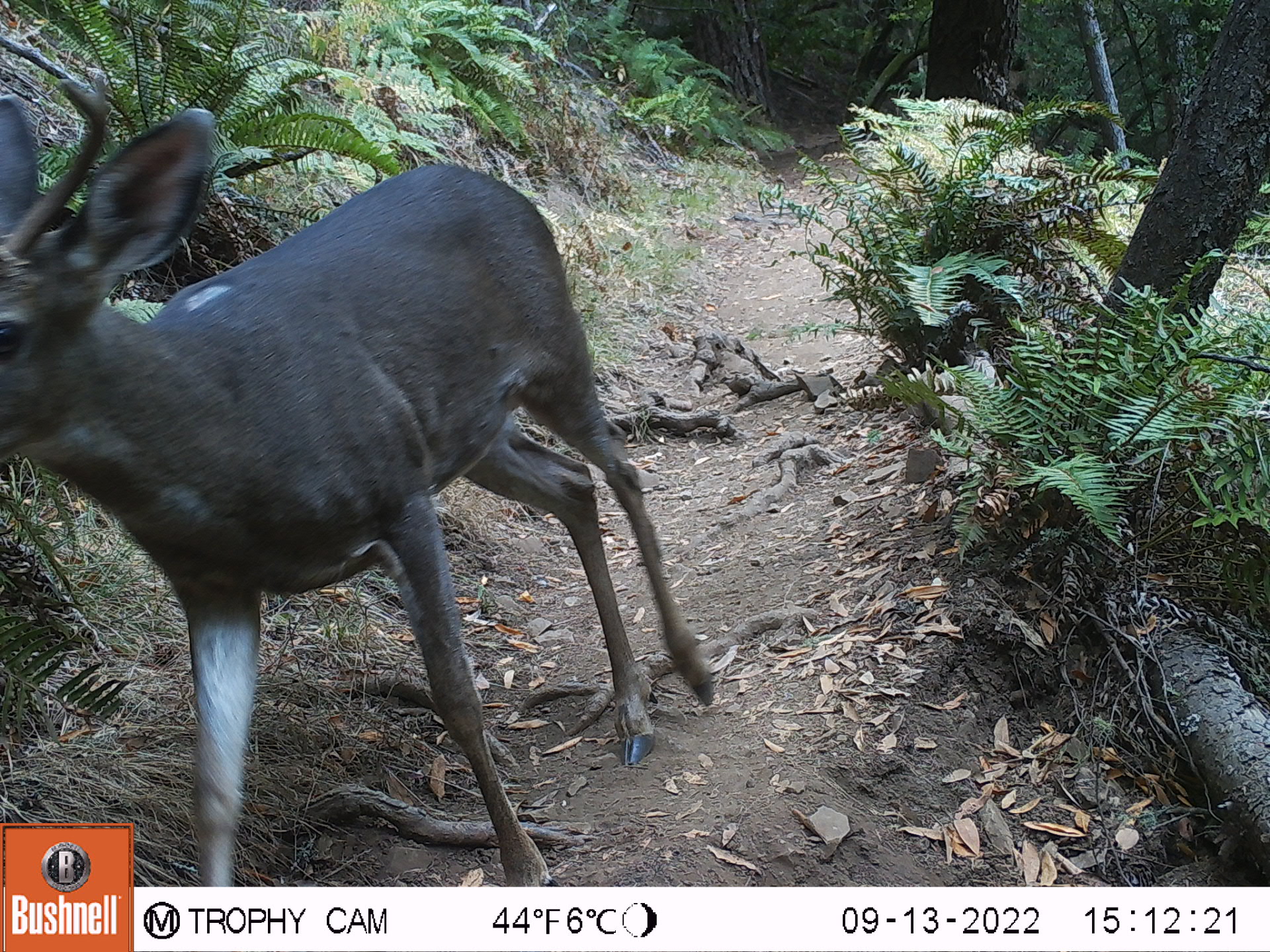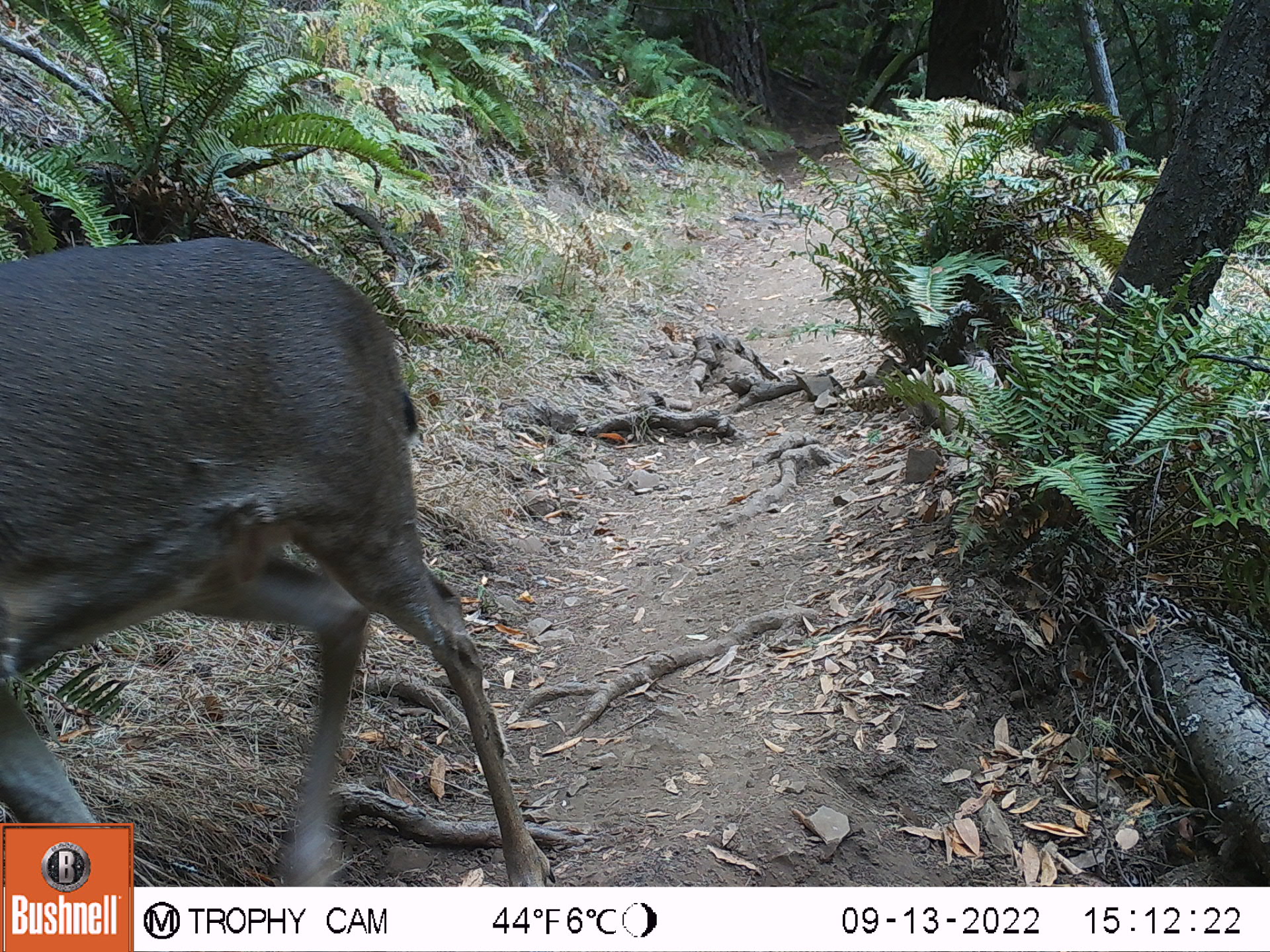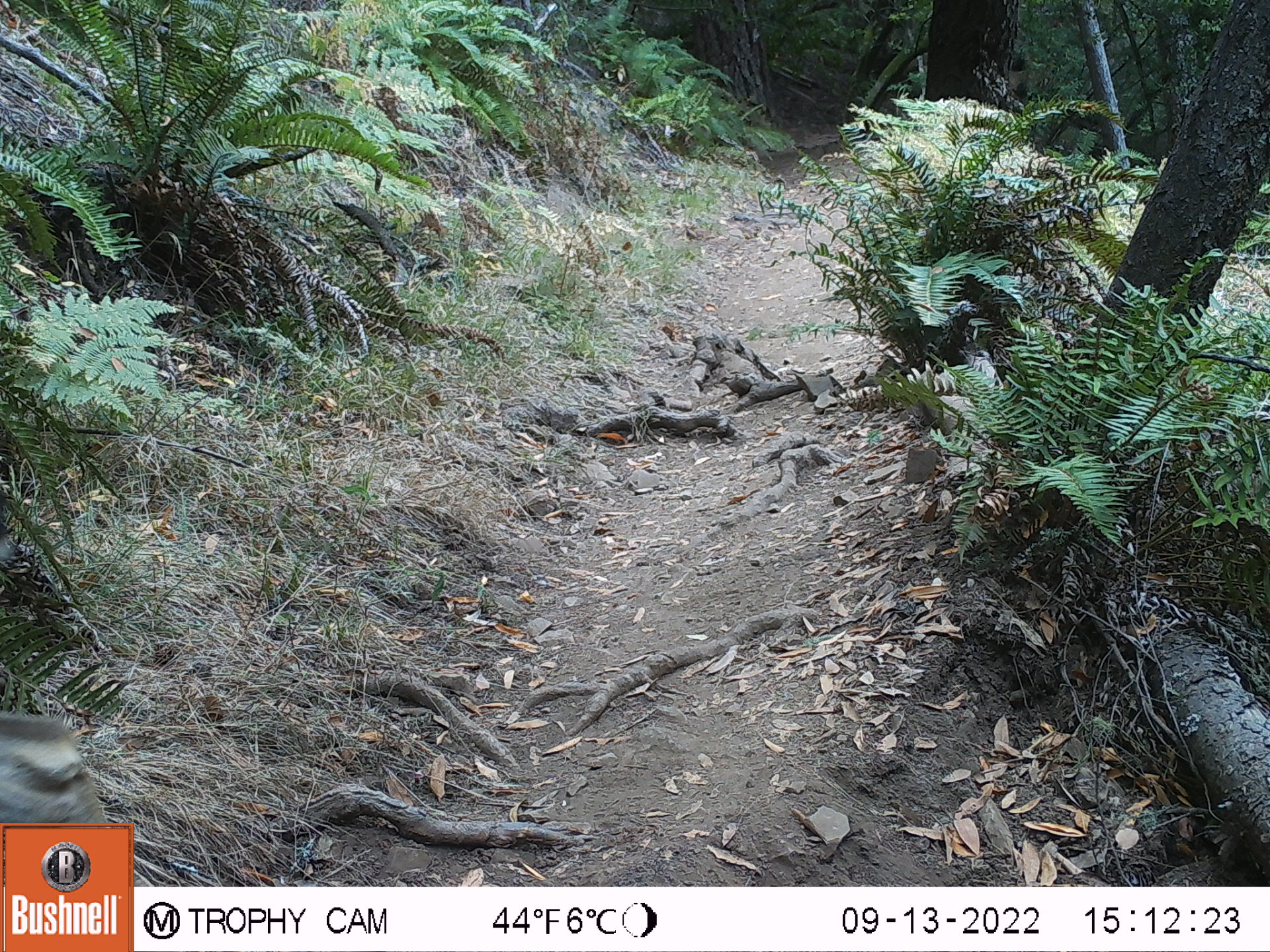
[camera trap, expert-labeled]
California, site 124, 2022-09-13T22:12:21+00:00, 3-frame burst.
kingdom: Animalia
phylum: Chordata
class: Mammalia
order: Artiodactyla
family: Cervidae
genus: Odocoileus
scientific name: Odocoileus hemionus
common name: mule deer